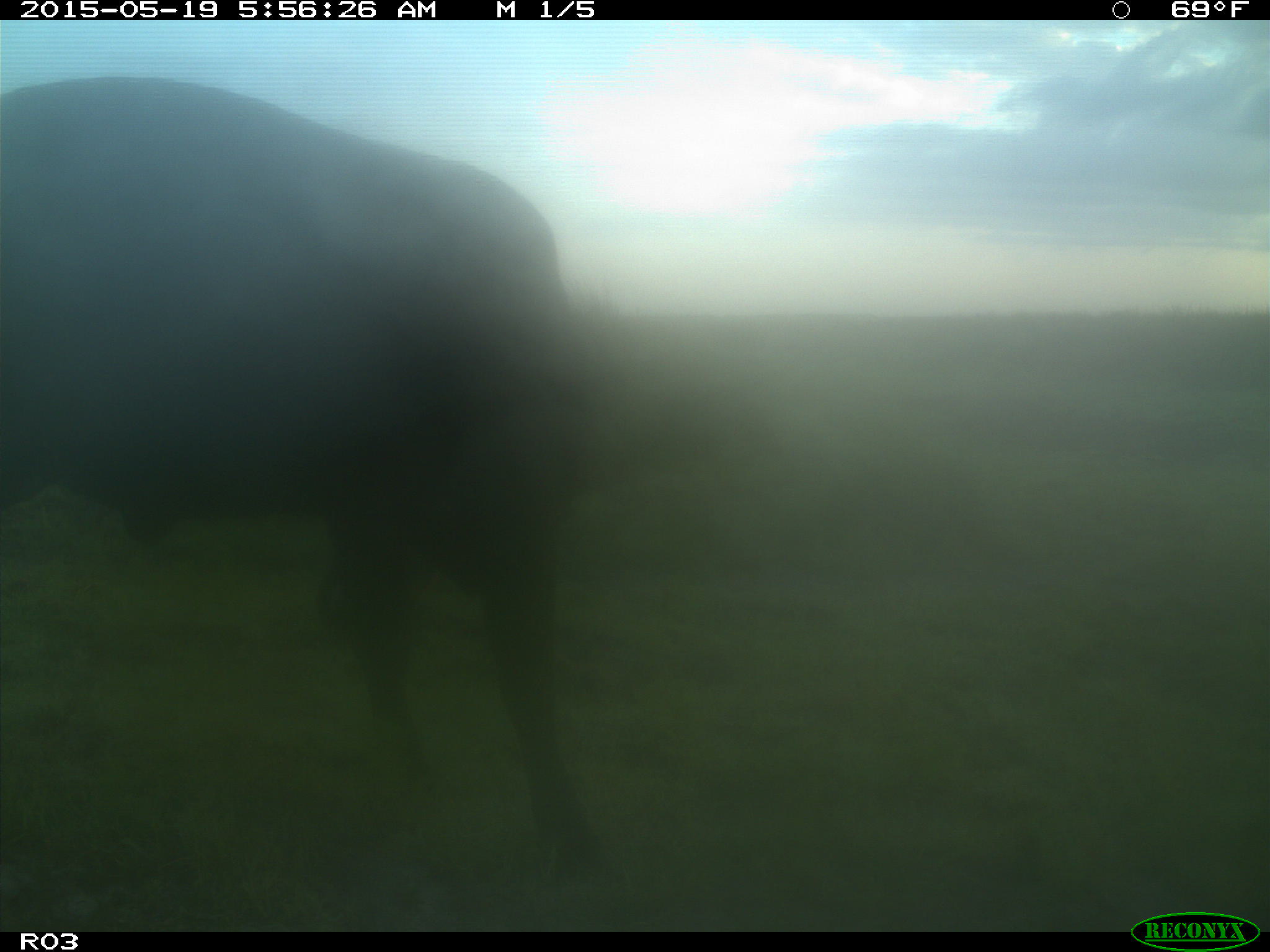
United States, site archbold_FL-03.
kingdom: Animalia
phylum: Chordata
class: Mammalia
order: Artiodactyla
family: Bovidae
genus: Bos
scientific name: Bos taurus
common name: domestic cow